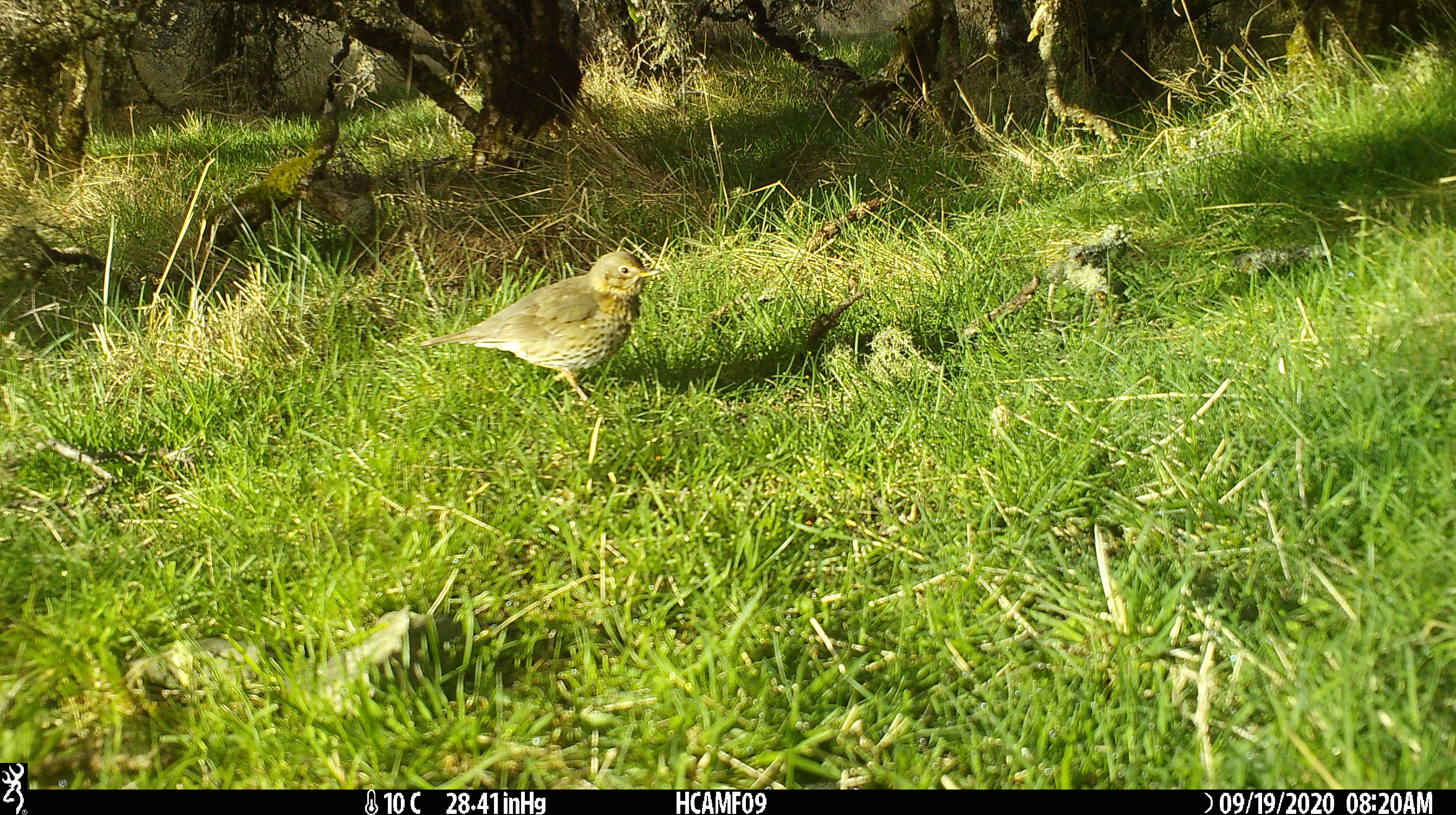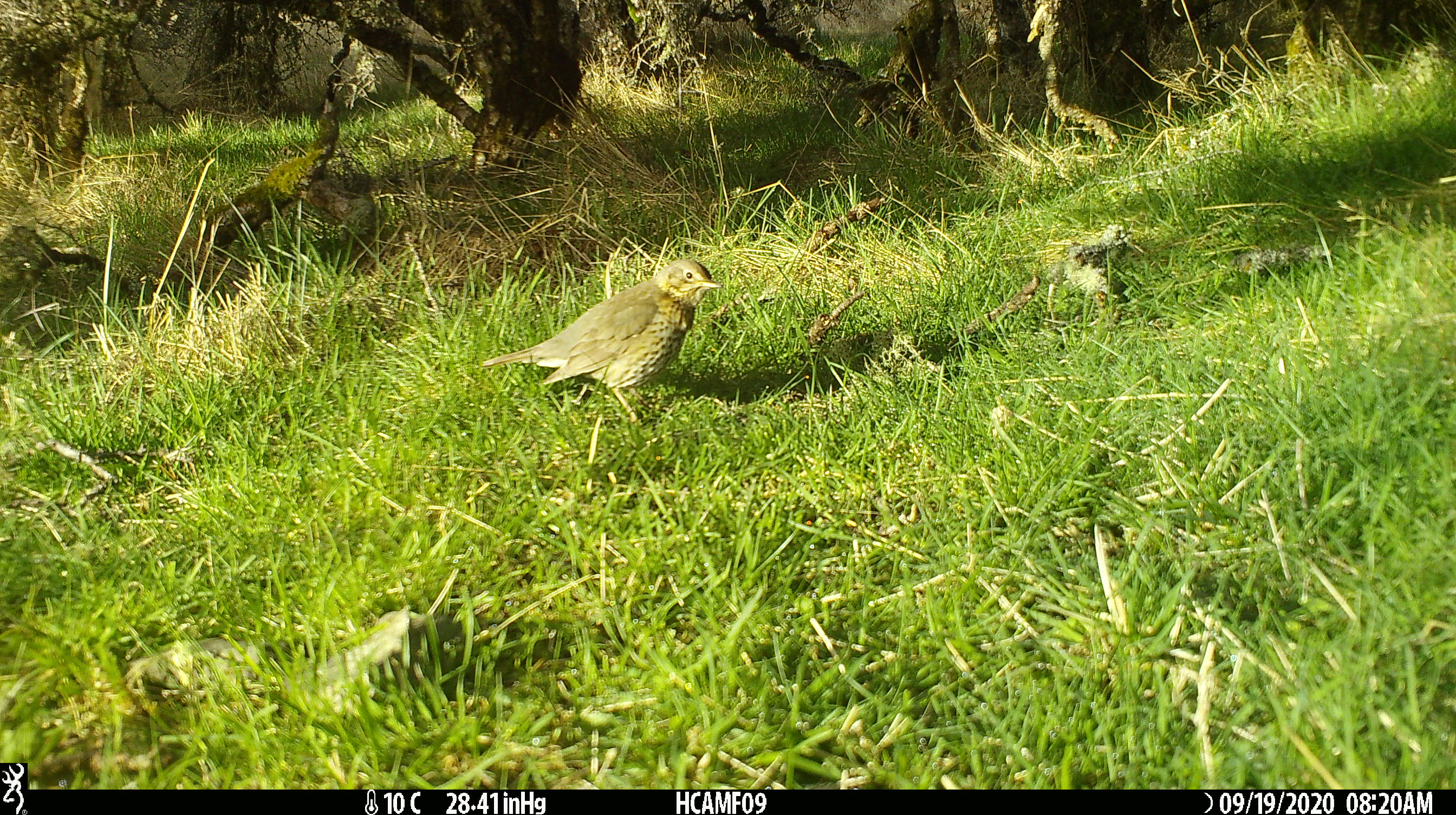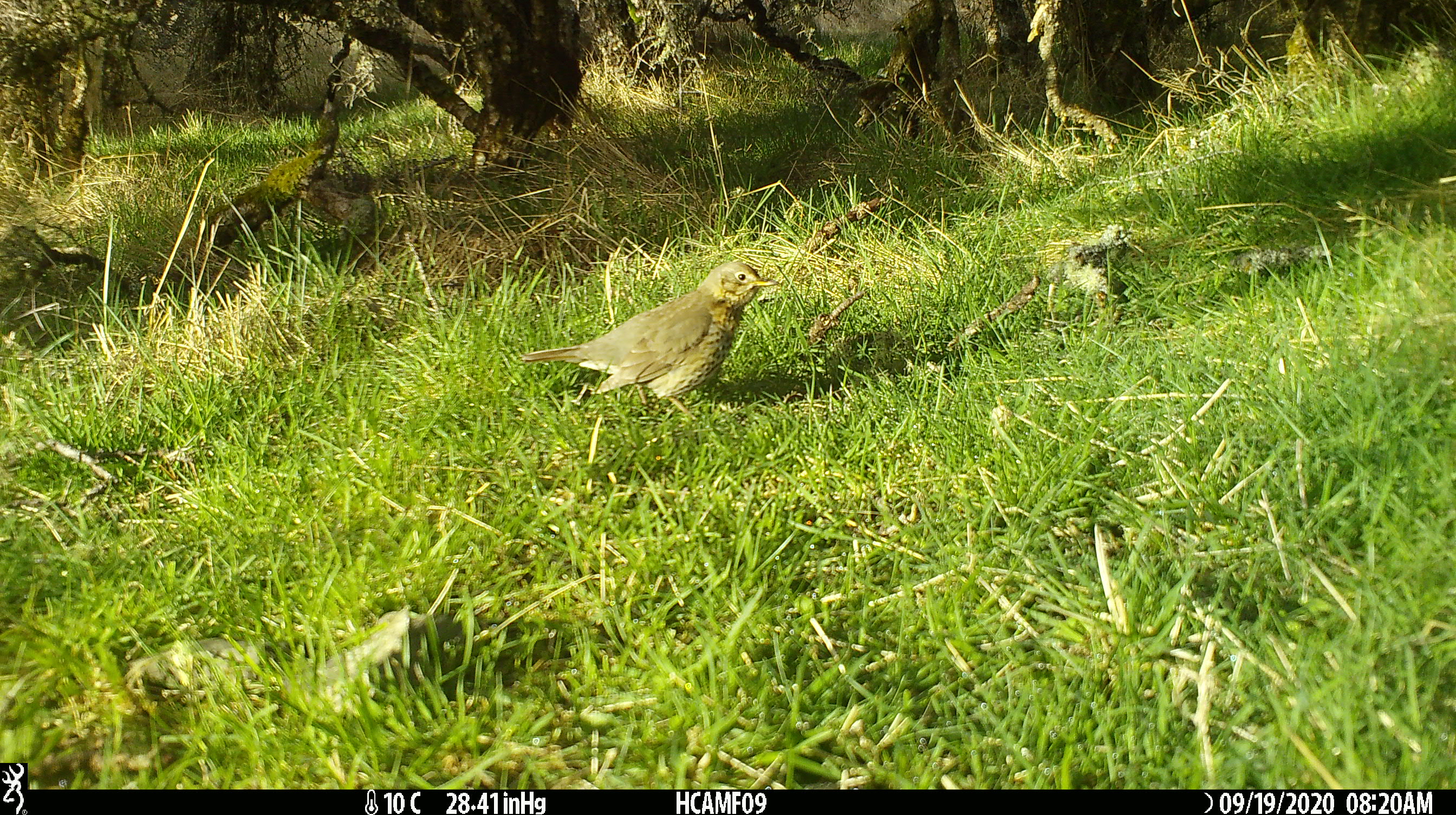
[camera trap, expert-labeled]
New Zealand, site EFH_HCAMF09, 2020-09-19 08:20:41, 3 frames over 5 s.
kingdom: Animalia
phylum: Chordata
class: Aves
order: Passeriformes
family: Turdidae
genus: Turdus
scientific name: Turdus philomelos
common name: song thrush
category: thrush